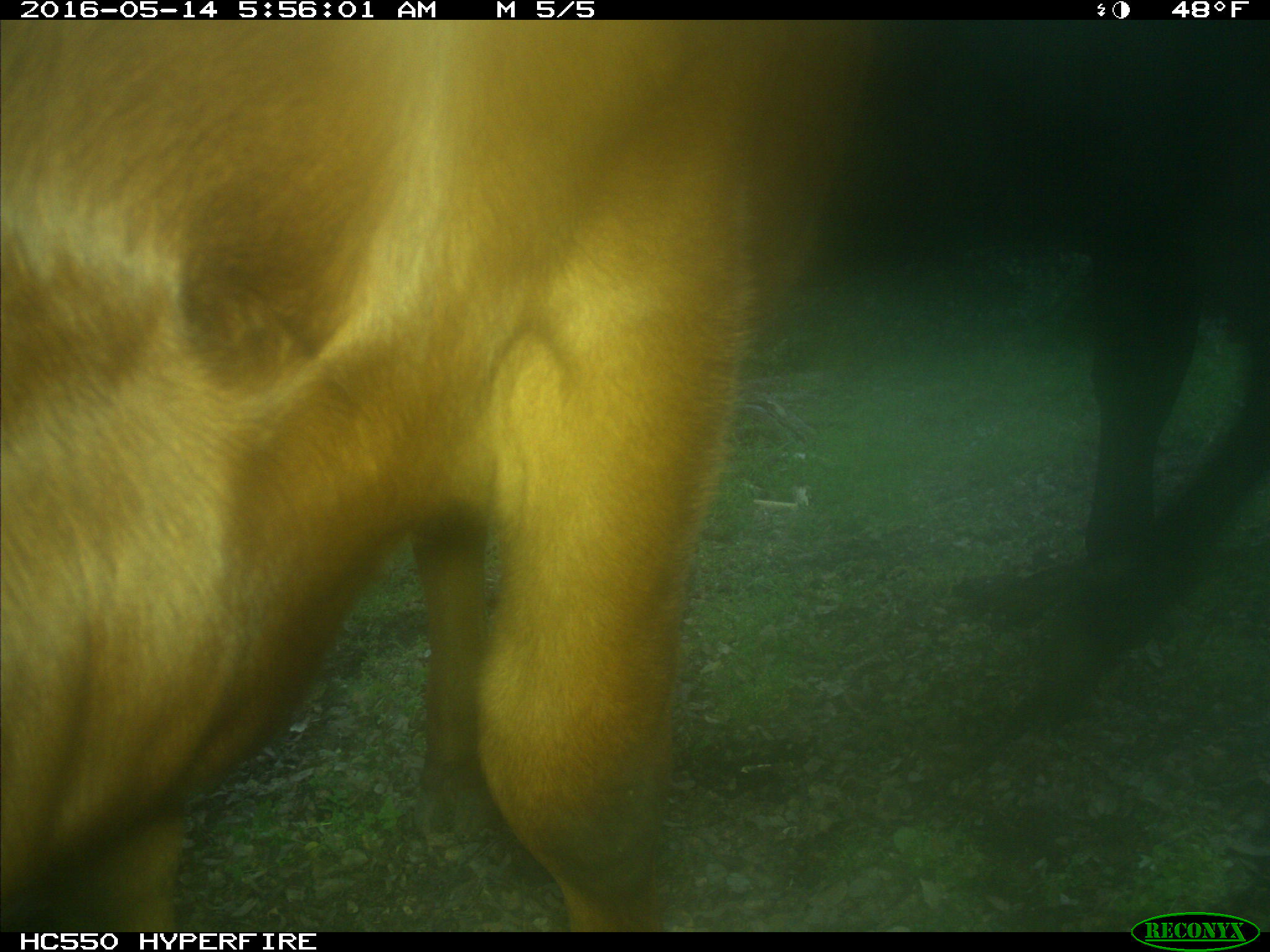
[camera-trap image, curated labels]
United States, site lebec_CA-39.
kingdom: Animalia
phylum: Chordata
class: Mammalia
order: Artiodactyla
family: Bovidae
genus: Bos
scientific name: Bos taurus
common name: domestic cow